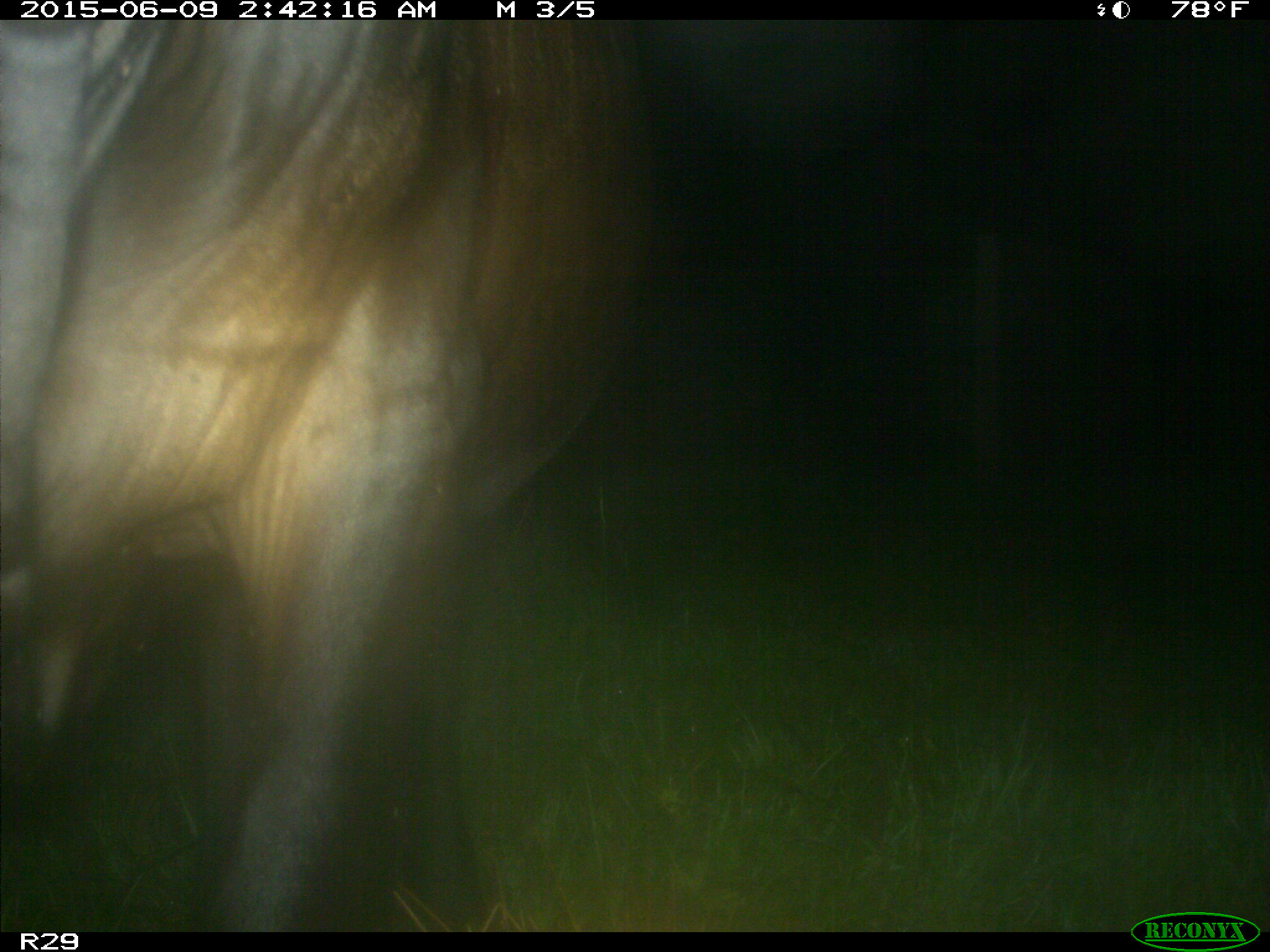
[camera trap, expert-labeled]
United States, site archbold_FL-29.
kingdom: Animalia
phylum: Chordata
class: Mammalia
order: Artiodactyla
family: Bovidae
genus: Bos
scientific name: Bos taurus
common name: domestic cow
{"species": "Bos taurus (domestic cow)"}